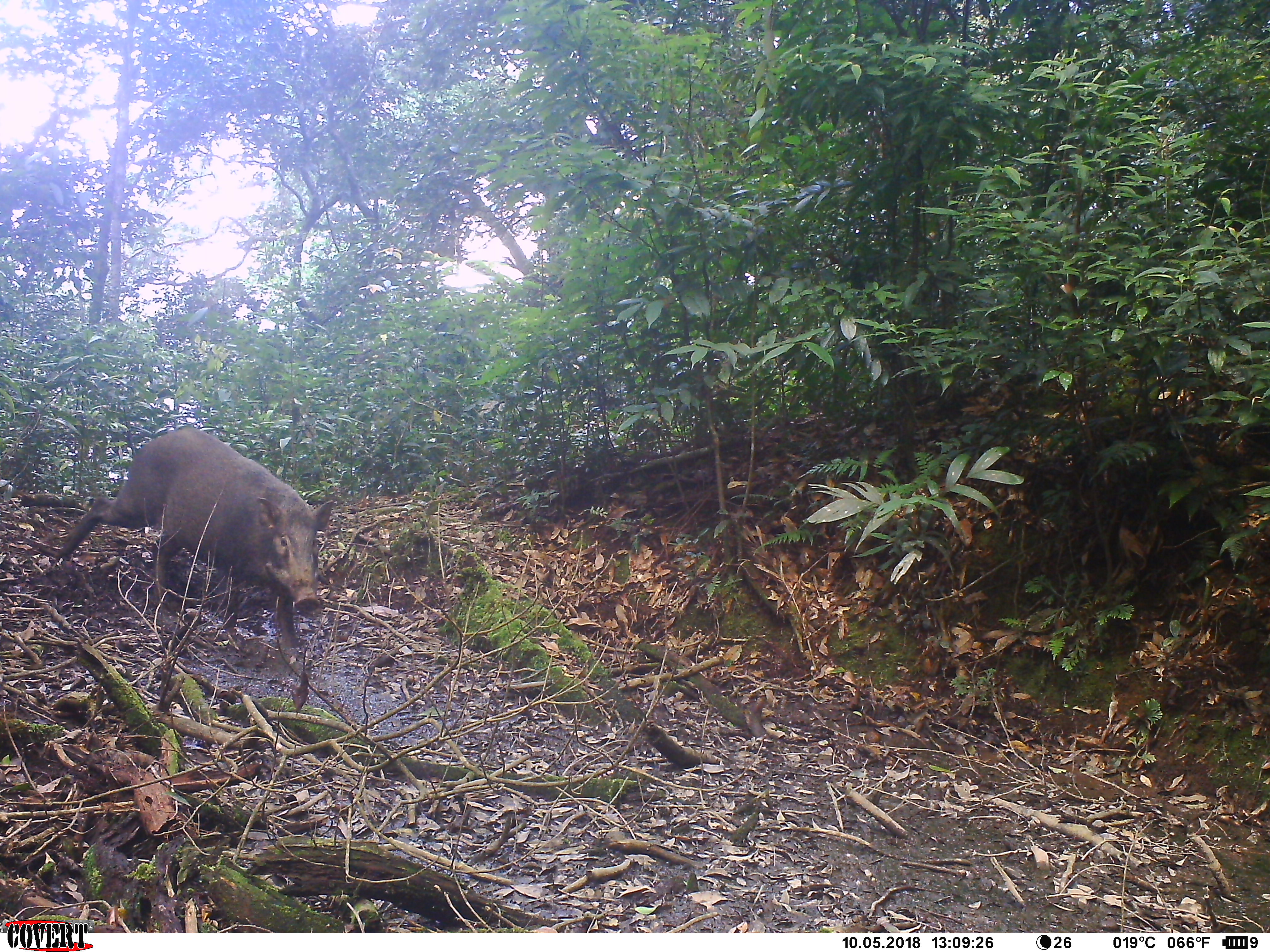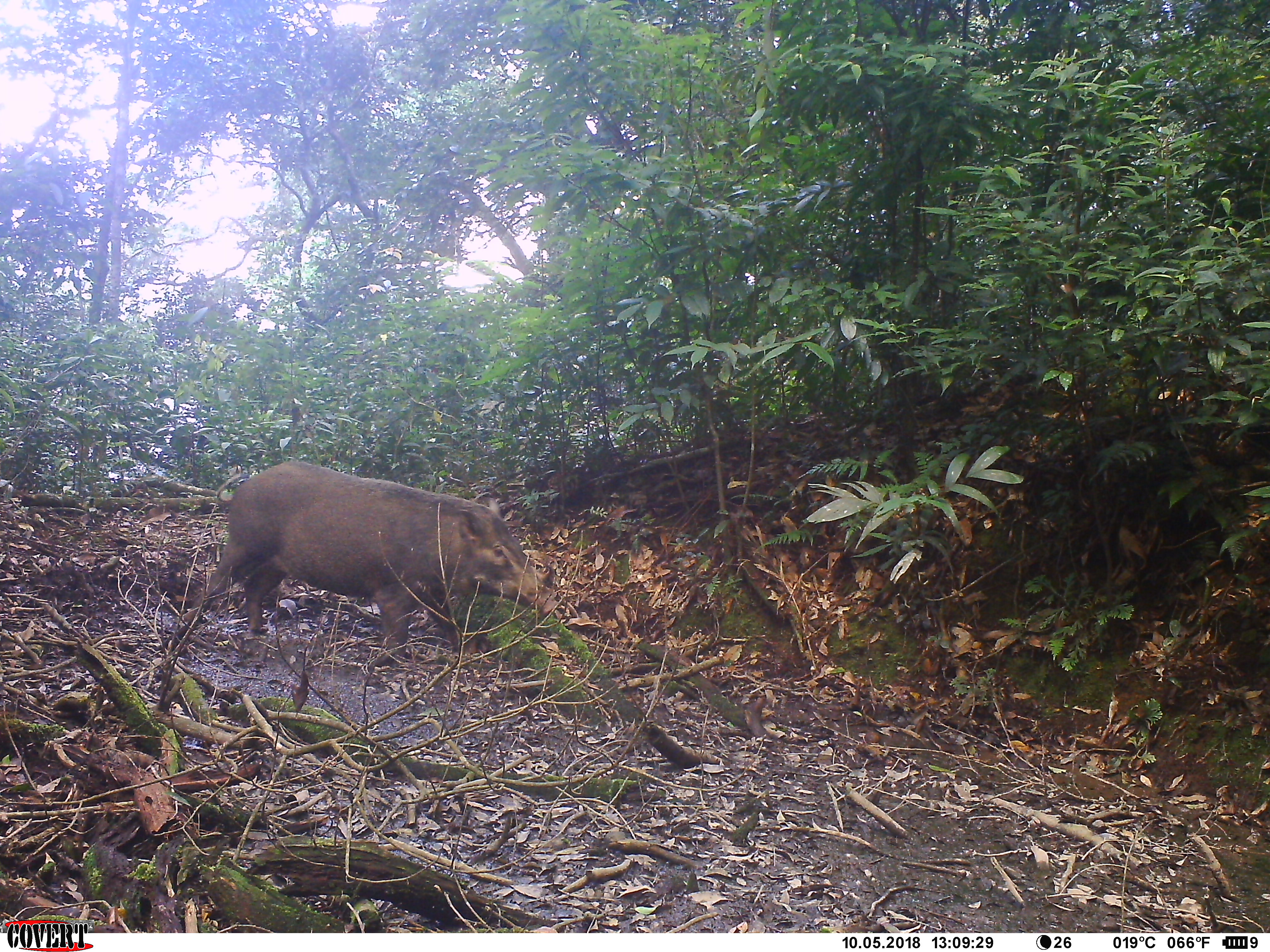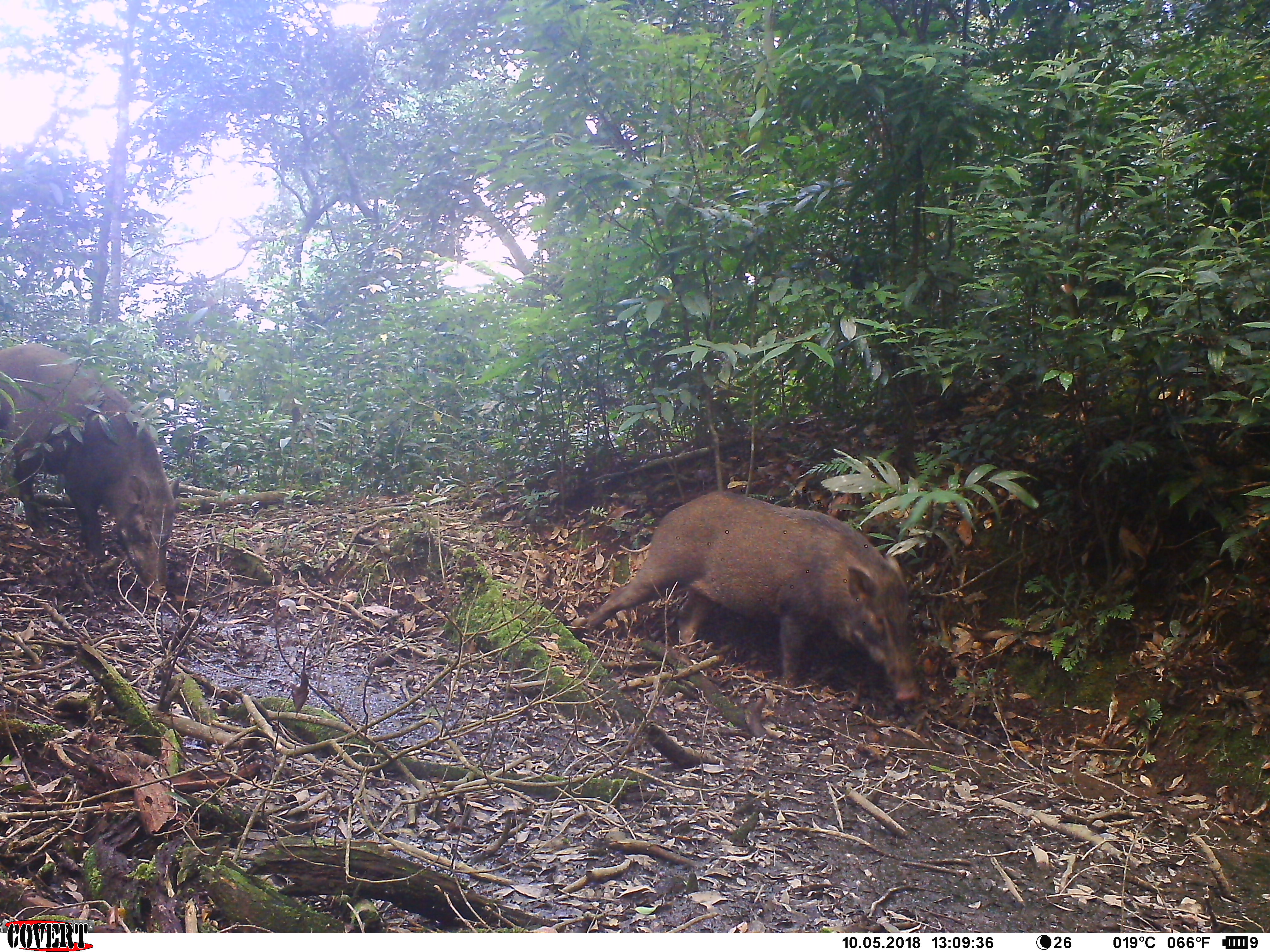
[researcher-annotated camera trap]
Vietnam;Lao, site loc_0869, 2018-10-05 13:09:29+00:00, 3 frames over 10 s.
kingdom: Animalia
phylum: Chordata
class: Mammalia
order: Artiodactyla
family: Suidae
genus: Sus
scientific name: Sus scrofa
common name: eurasian wild pig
Eurasian wild pig (Sus scrofa). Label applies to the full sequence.